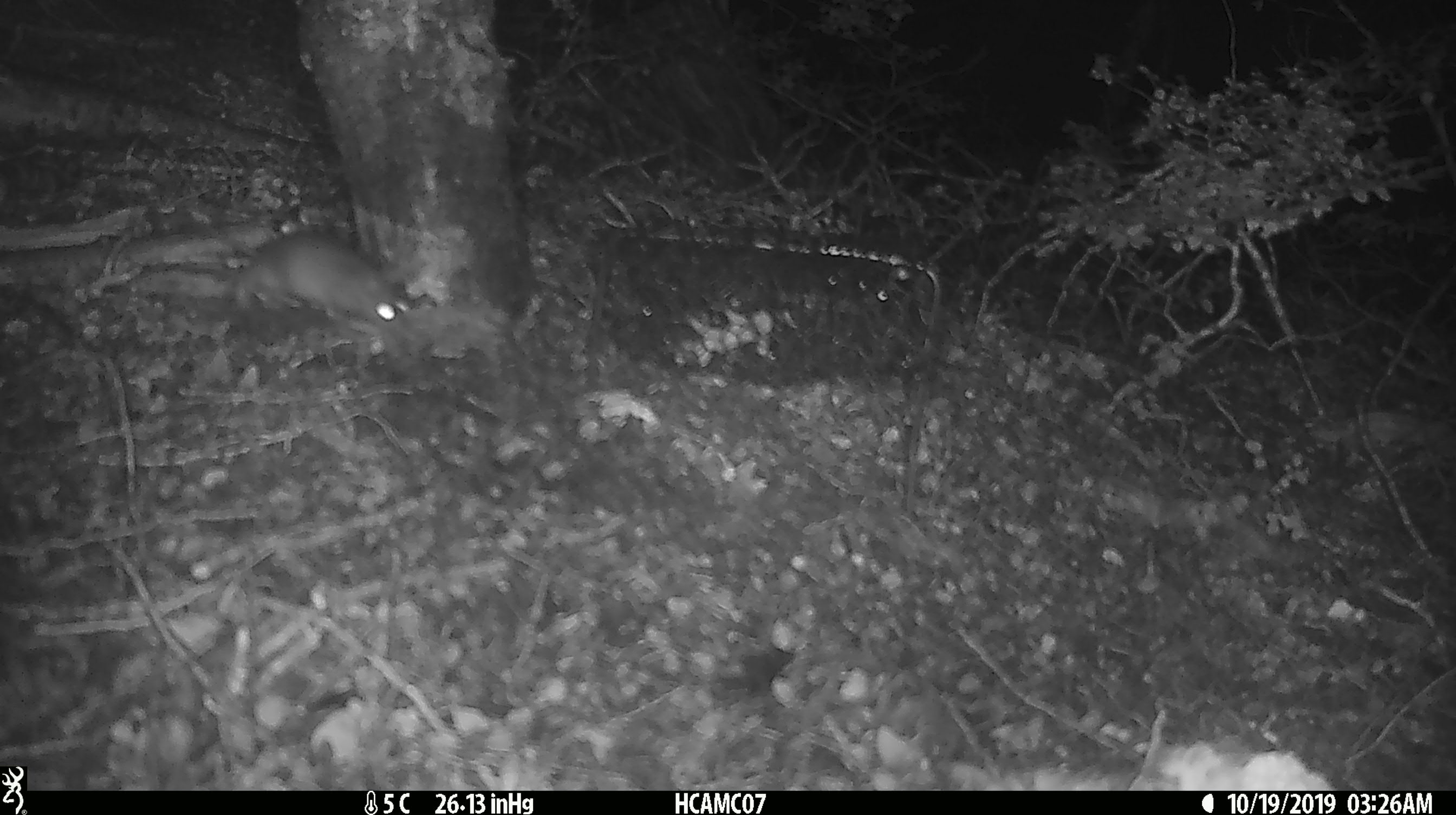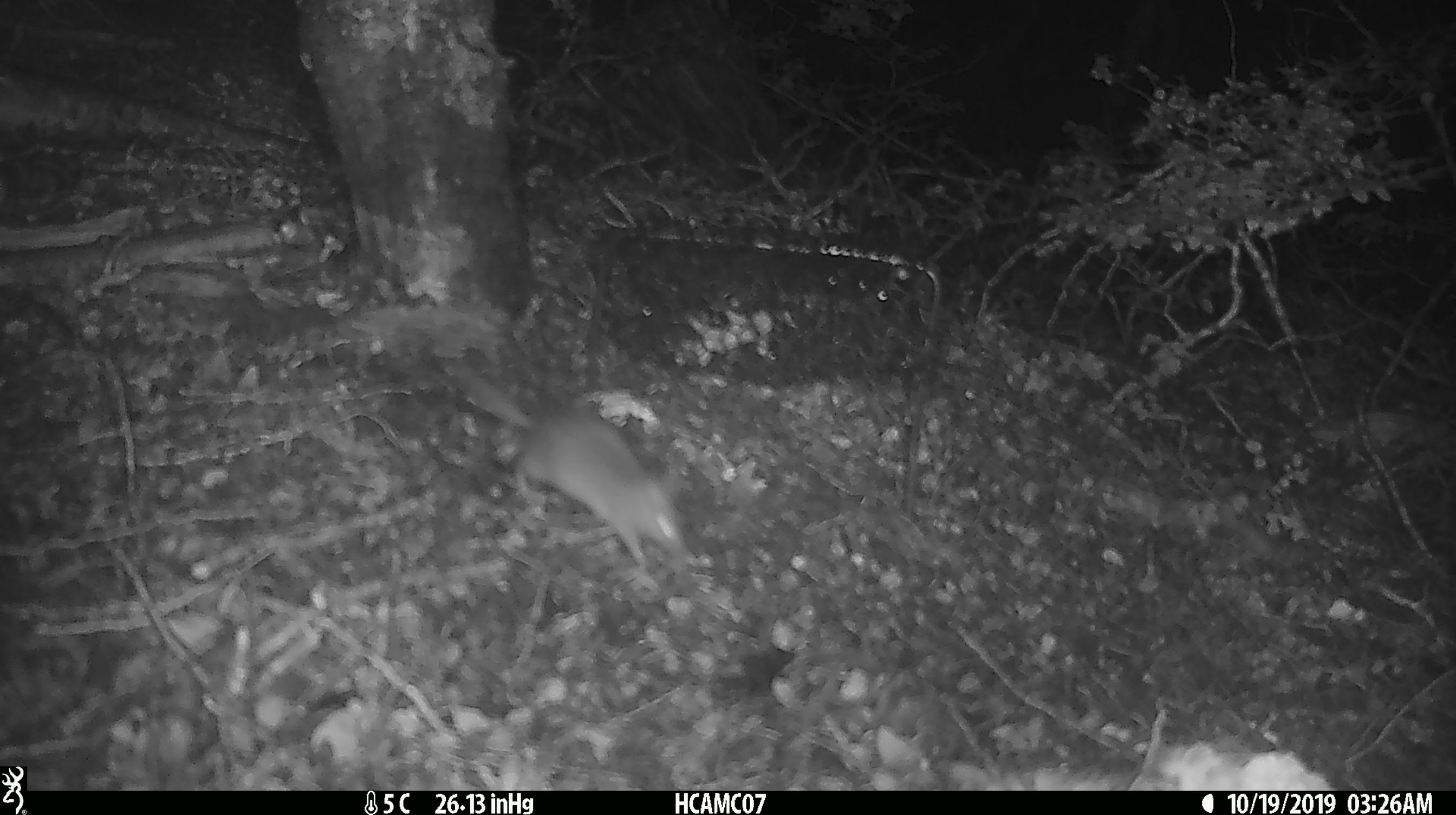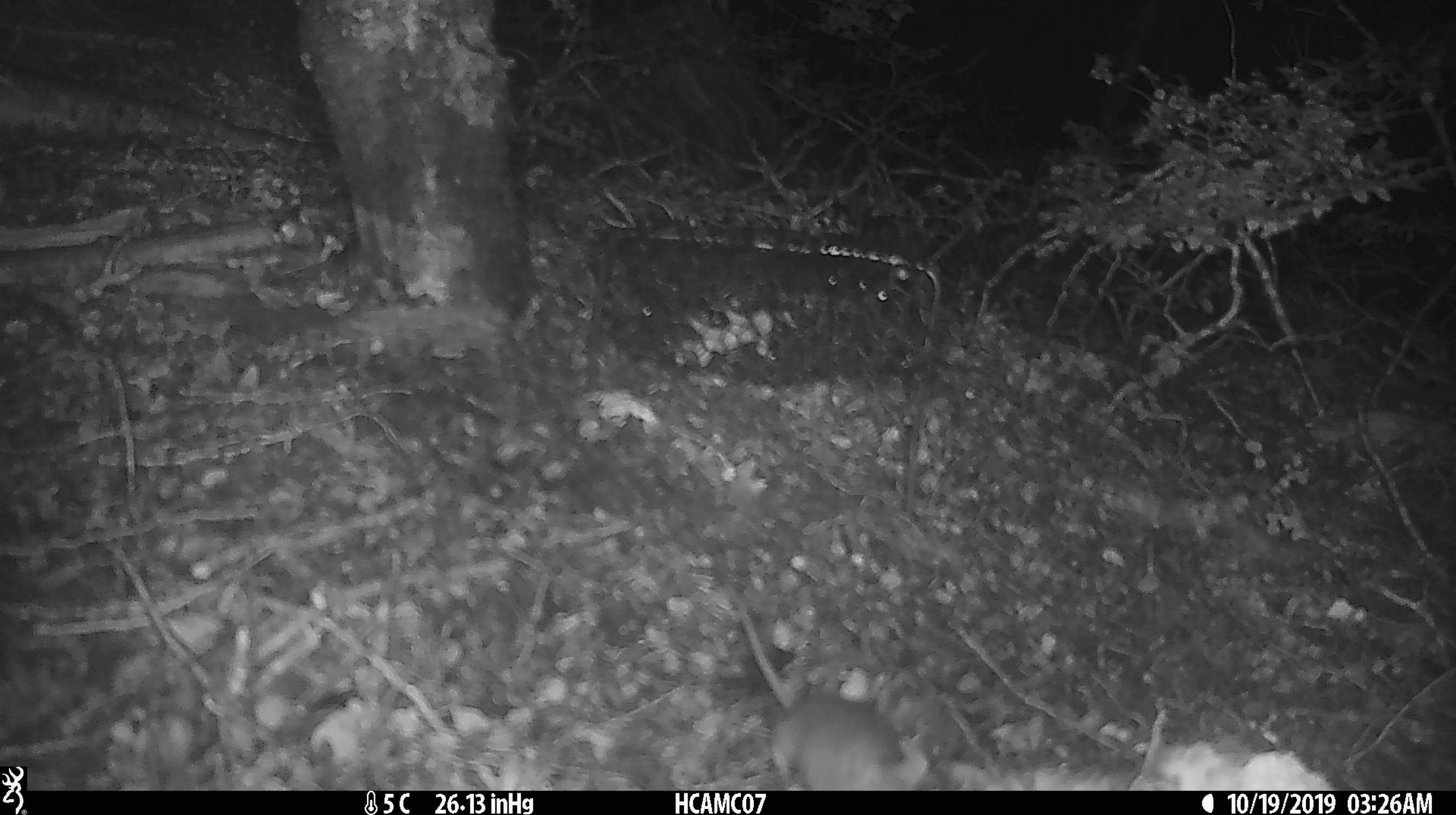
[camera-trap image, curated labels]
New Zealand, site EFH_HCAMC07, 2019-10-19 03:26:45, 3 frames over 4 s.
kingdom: Animalia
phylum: Chordata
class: Mammalia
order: Rodentia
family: Muridae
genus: Mus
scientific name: Mus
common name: mouse